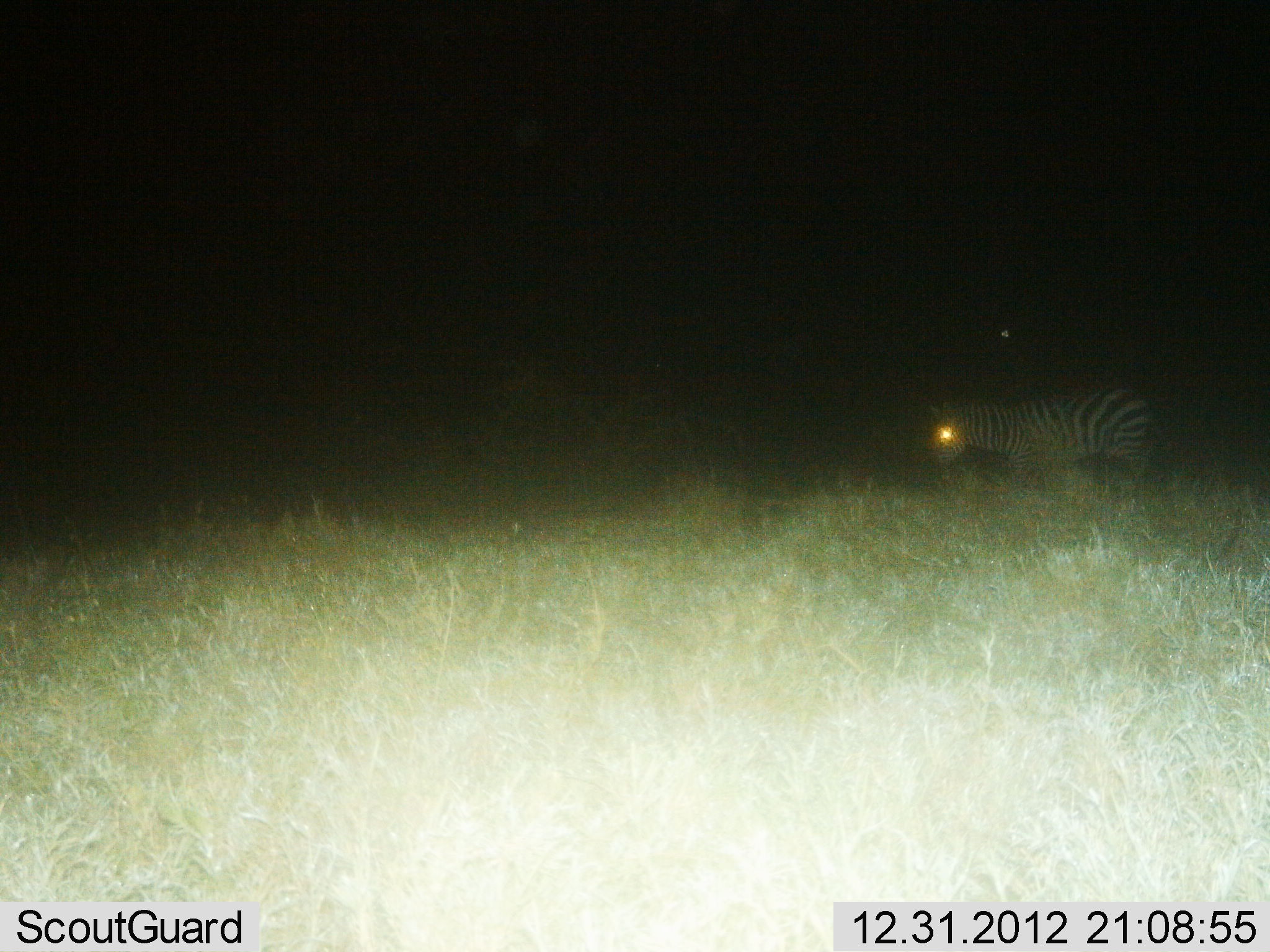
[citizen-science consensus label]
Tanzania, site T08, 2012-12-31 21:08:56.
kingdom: Animalia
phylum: Chordata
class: Mammalia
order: Perissodactyla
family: Equidae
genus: Equus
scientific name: Equus quagga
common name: plains zebra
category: zebra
Zebra (plains zebra) (Equus quagga), count 1. Behavior (volunteer vote fractions): standing 74%, resting 0%, moving 26%, interacting 0%. Young present (vote fraction): 0%. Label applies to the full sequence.